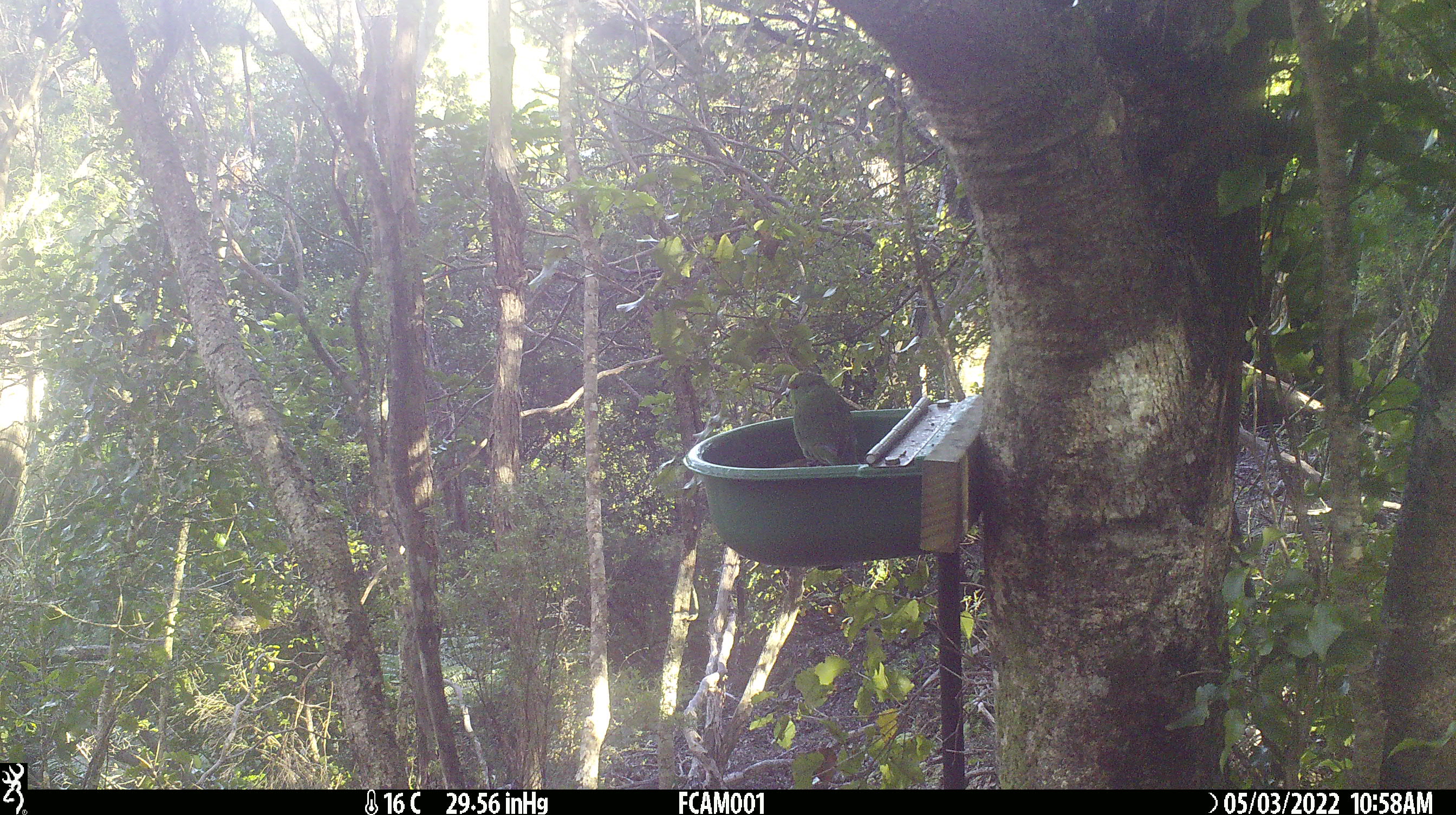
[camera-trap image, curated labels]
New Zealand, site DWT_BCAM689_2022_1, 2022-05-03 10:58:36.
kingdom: Animalia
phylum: Chordata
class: Aves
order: Psittaciformes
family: Psittaculidae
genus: Cyanoramphus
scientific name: Cyanoramphus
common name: parakeet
Parakeet (Cyanoramphus).